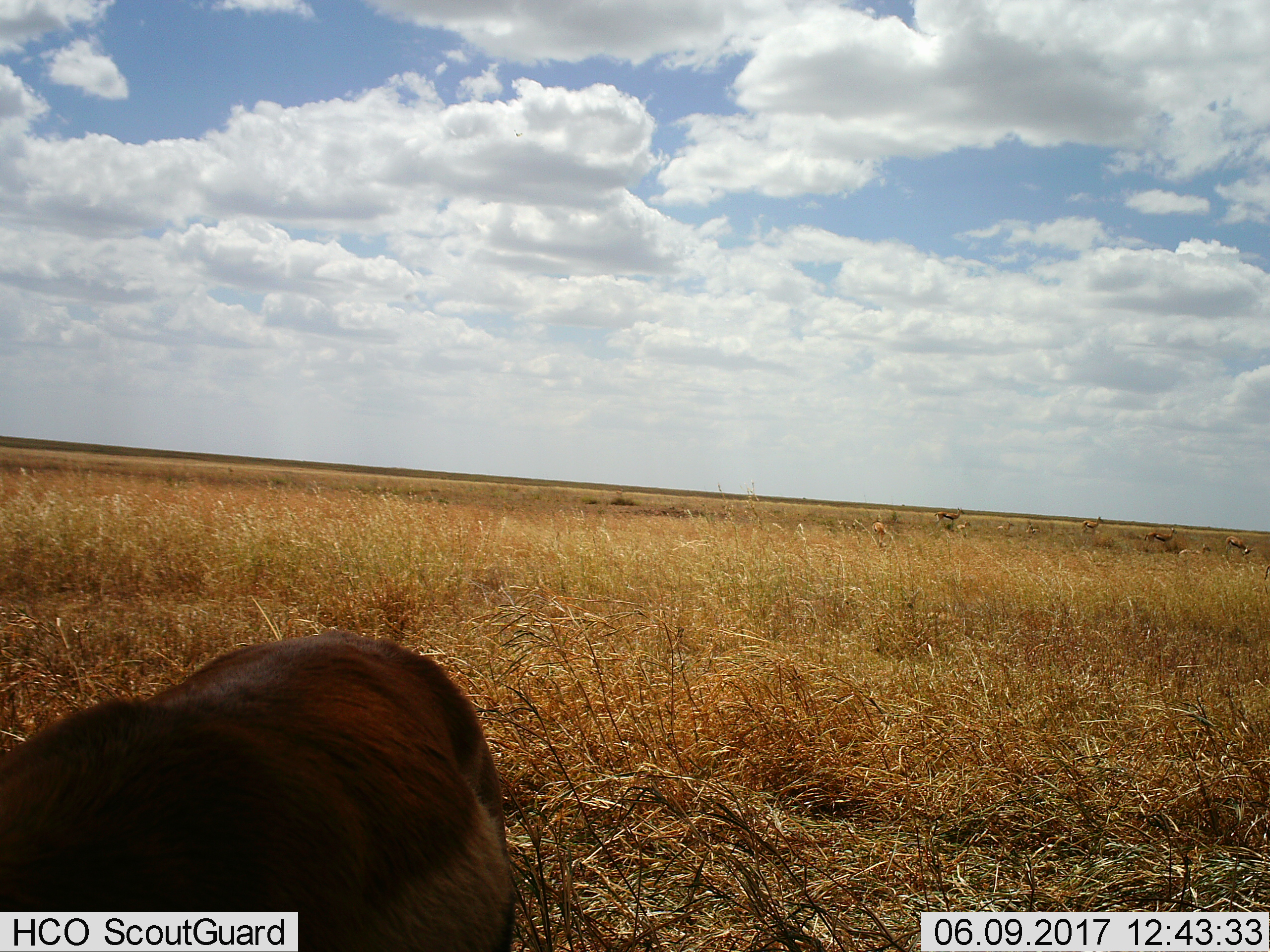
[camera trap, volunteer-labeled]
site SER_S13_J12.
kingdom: Animalia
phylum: Chordata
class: Mammalia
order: Artiodactyla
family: Bovidae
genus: Eudorcas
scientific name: Eudorcas thomsonii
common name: thomson's gazelle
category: gazellethomsons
Gazellethomsons (thomson's gazelle) (Eudorcas thomsonii), count 8. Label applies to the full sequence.